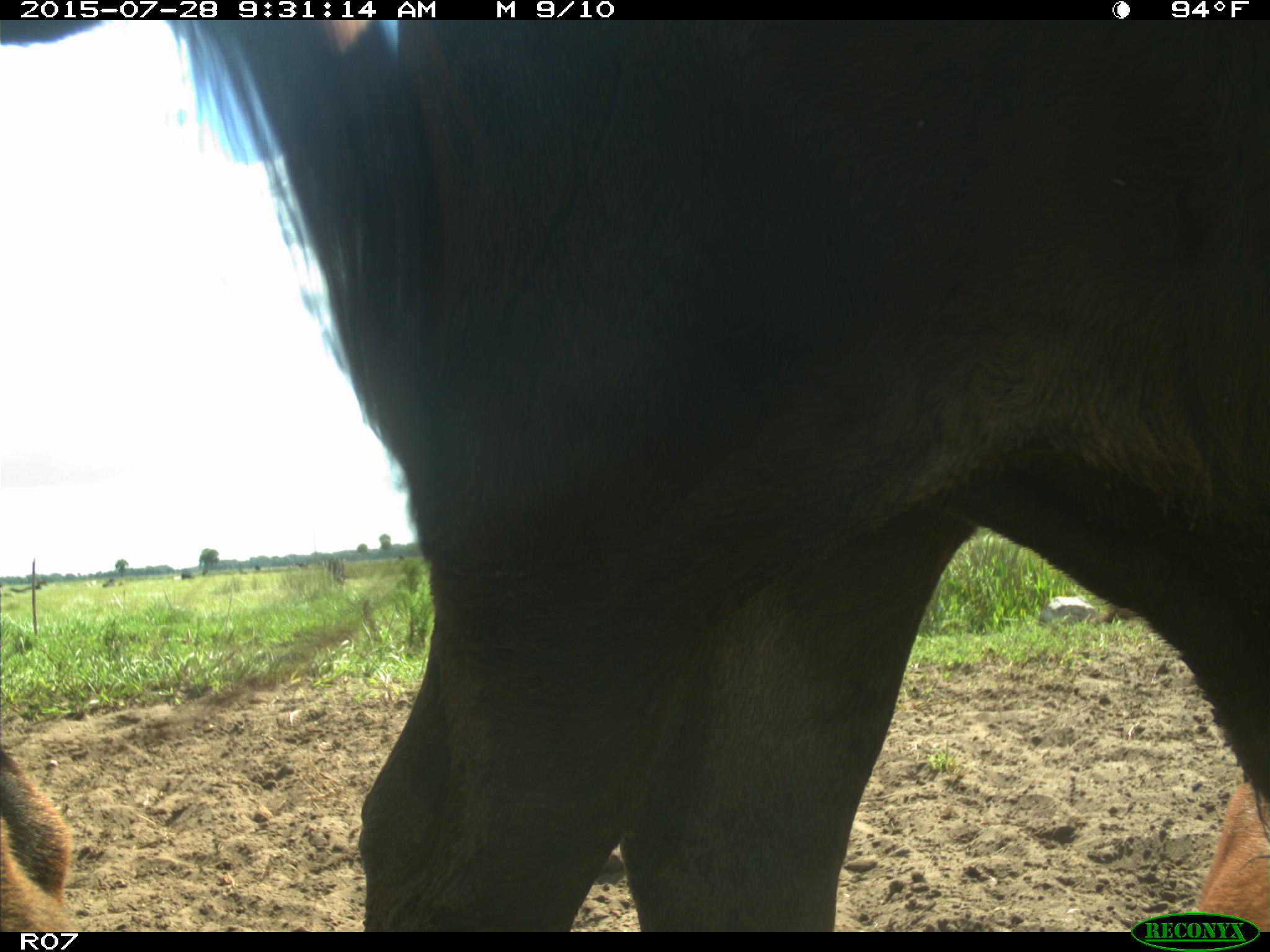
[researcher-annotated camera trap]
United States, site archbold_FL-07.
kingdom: Animalia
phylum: Chordata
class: Mammalia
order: Artiodactyla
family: Bovidae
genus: Bos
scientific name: Bos taurus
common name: domestic cow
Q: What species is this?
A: Bos taurus (domestic cow).